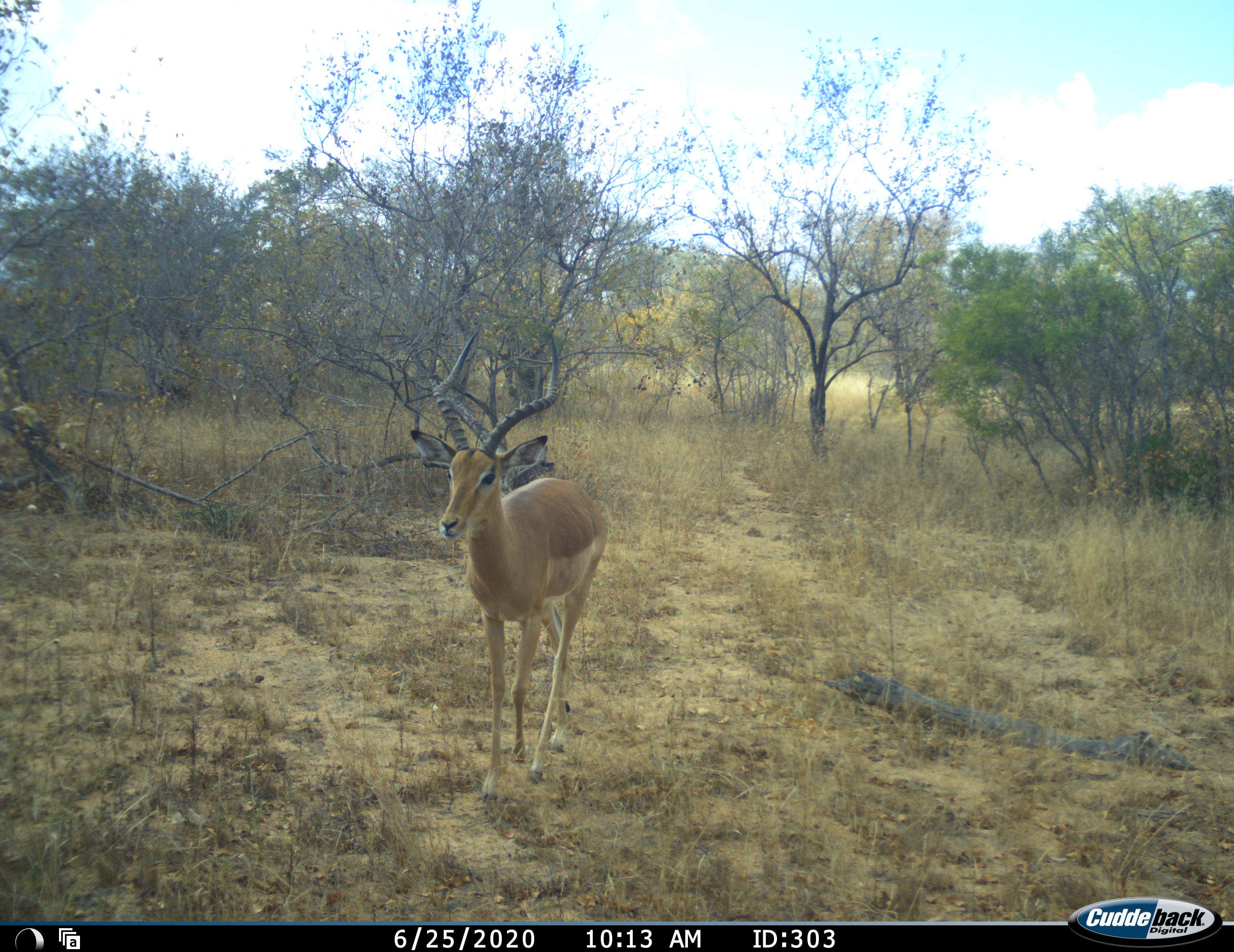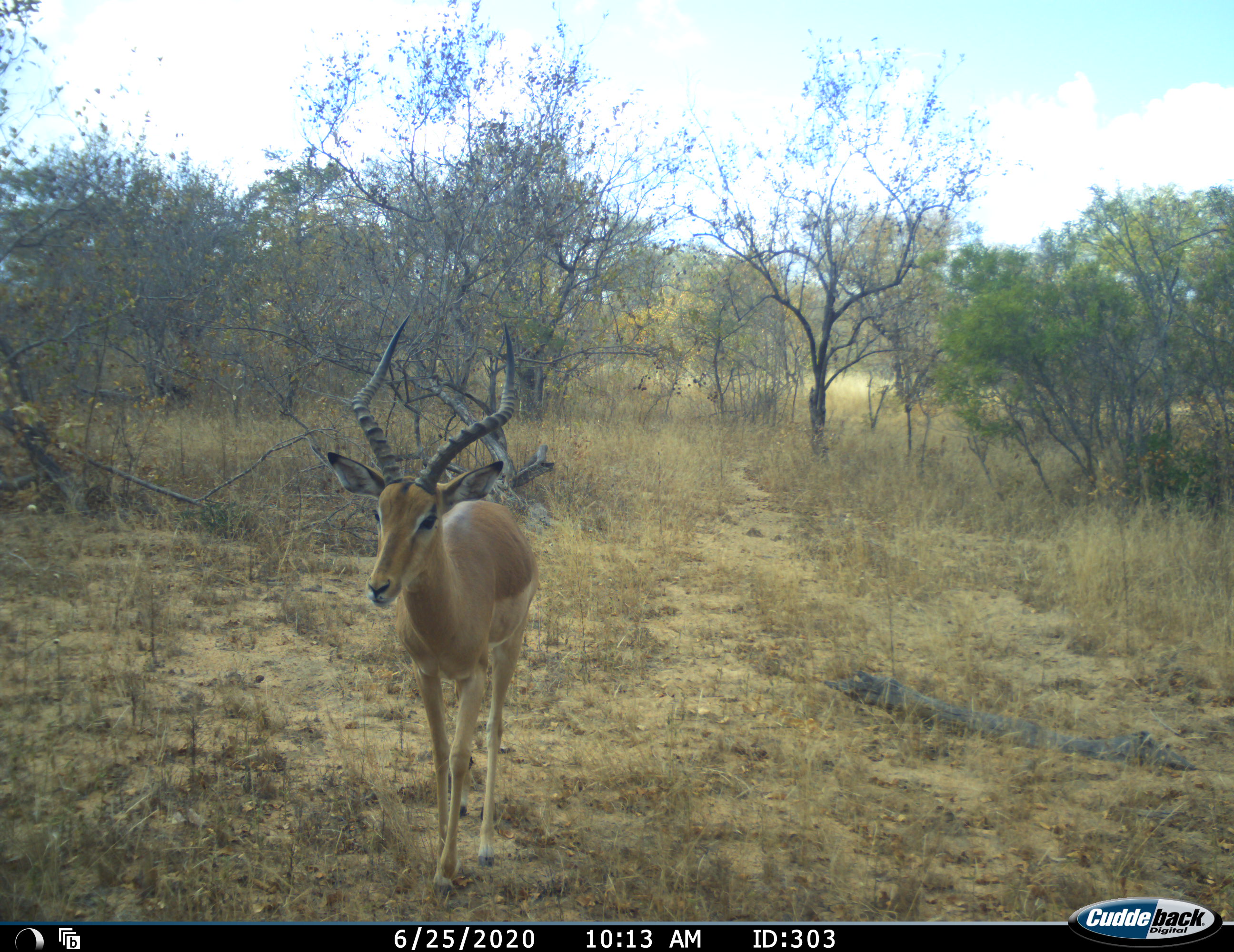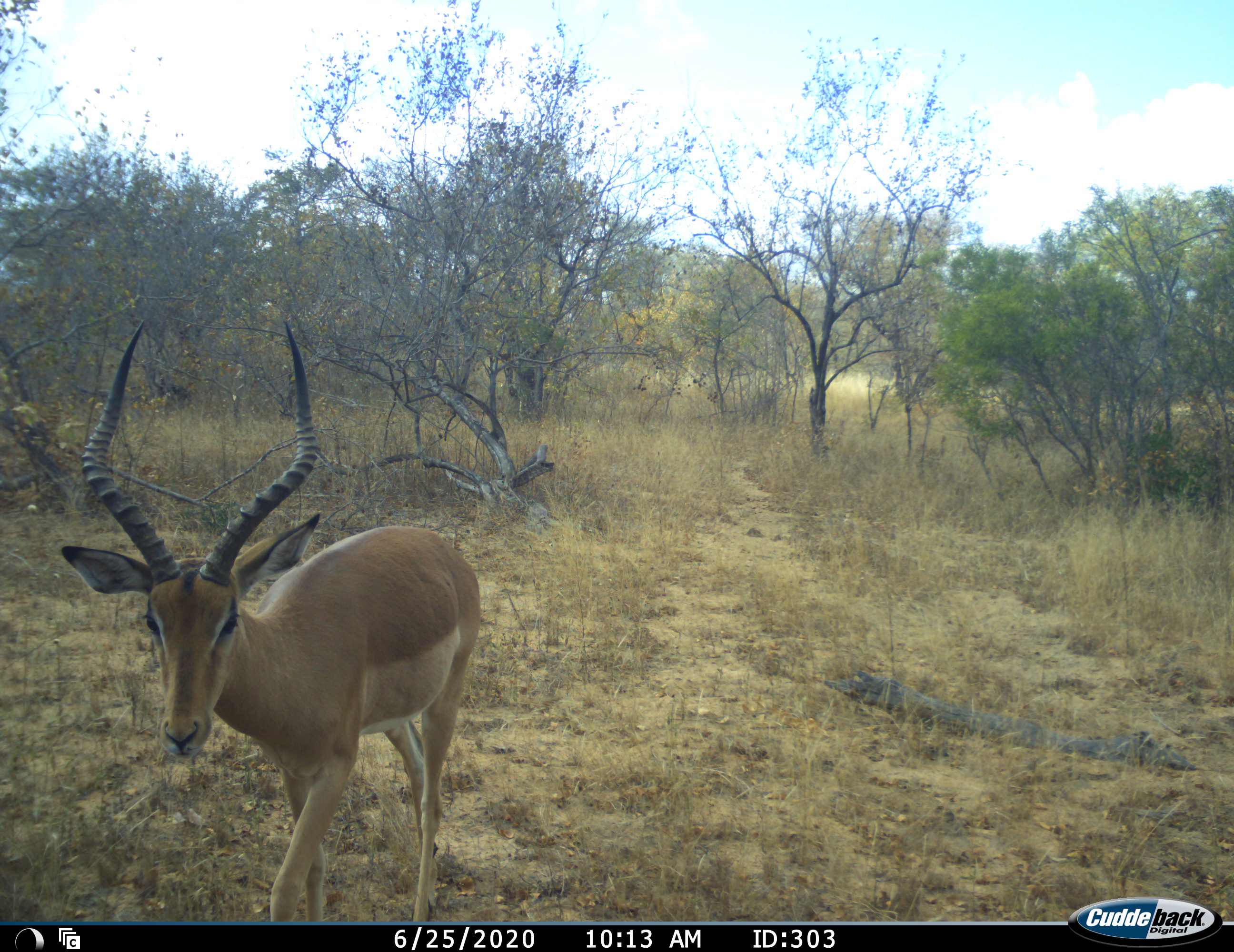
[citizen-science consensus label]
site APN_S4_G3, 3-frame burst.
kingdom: Animalia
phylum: Chordata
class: Mammalia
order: Artiodactyla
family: Bovidae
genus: Aepyceros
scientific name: Aepyceros melampus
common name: impala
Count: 1.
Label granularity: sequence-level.